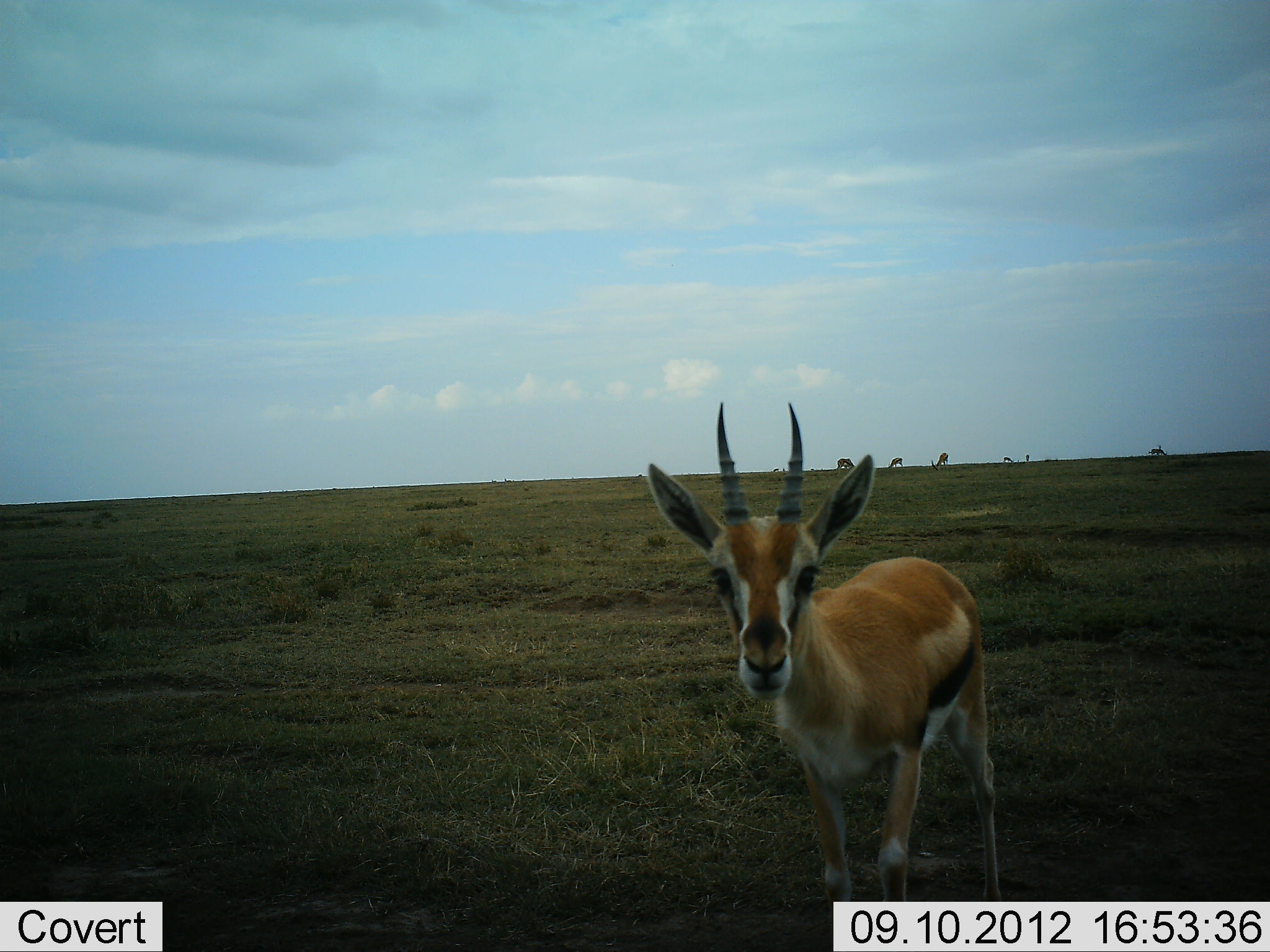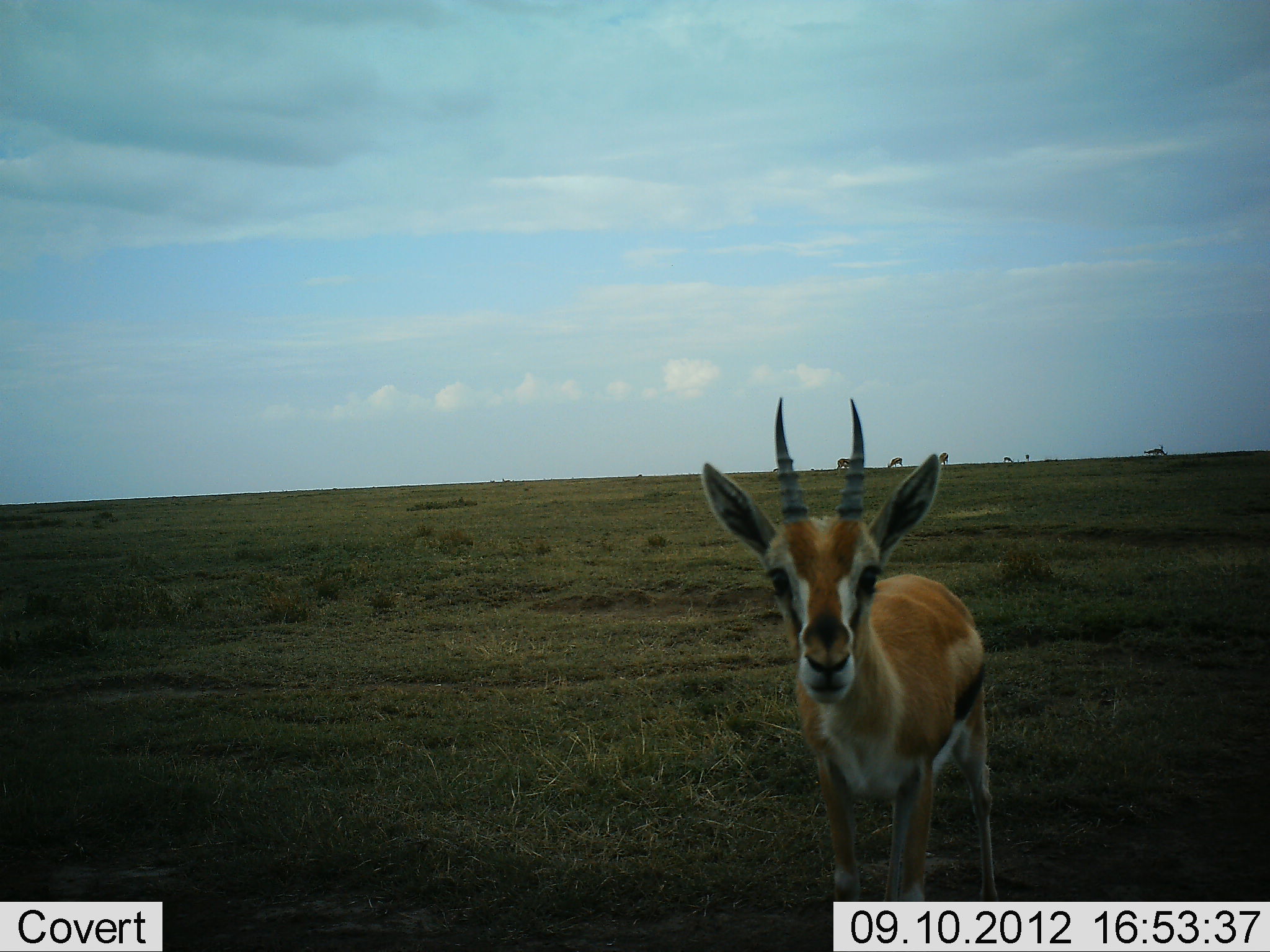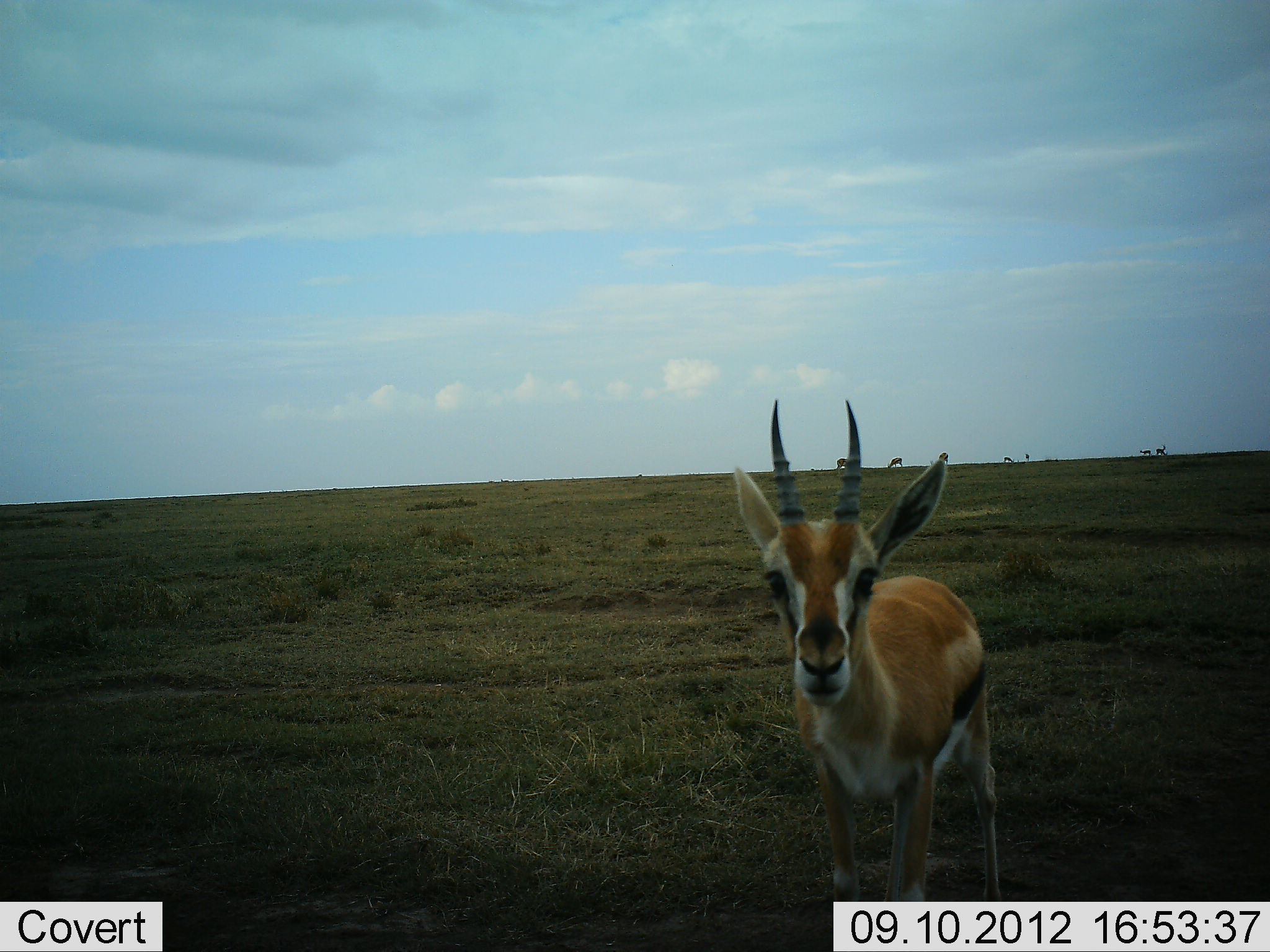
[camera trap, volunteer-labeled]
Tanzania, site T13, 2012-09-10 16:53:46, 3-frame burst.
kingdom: Animalia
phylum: Chordata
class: Mammalia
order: Artiodactyla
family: Bovidae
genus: Eudorcas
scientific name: Eudorcas thomsonii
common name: thomson's gazelle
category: gazellethomsons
Gazellethomsons (thomson's gazelle) (Eudorcas thomsonii), count 1. Behavior (volunteer vote fractions): standing 100%, resting 0%, moving 27%, interacting 9%. Young present (vote fraction): 9%. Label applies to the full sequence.